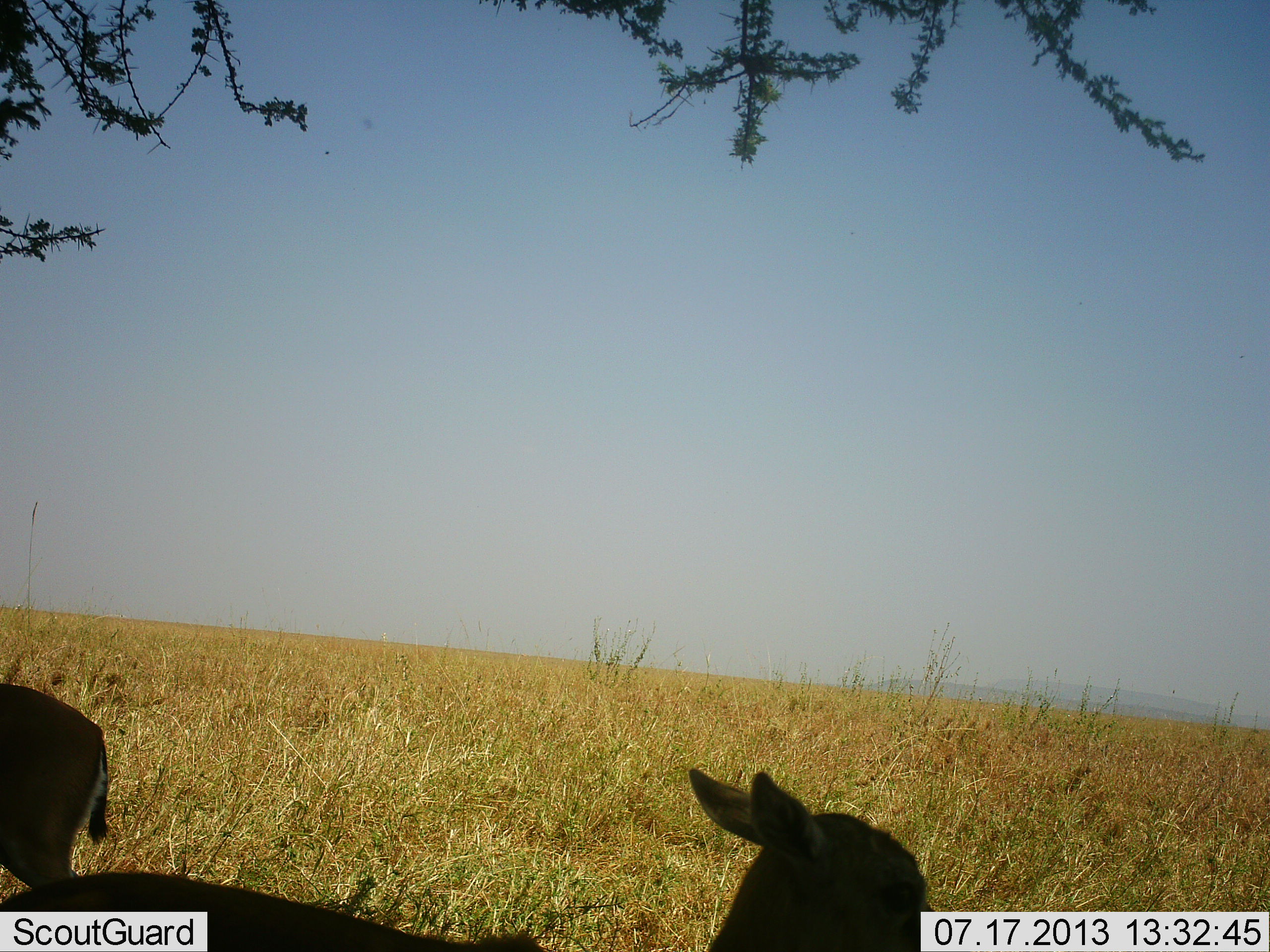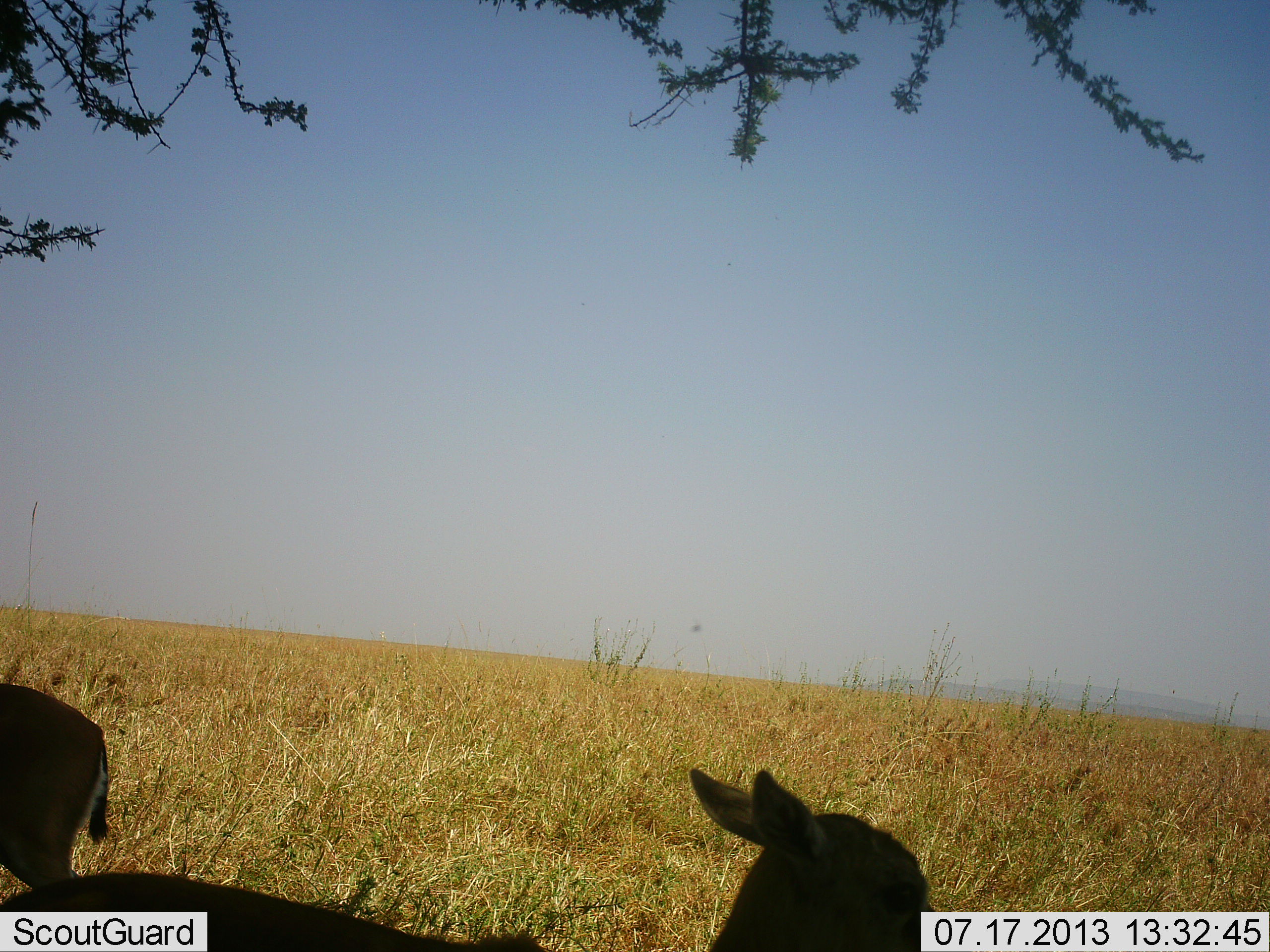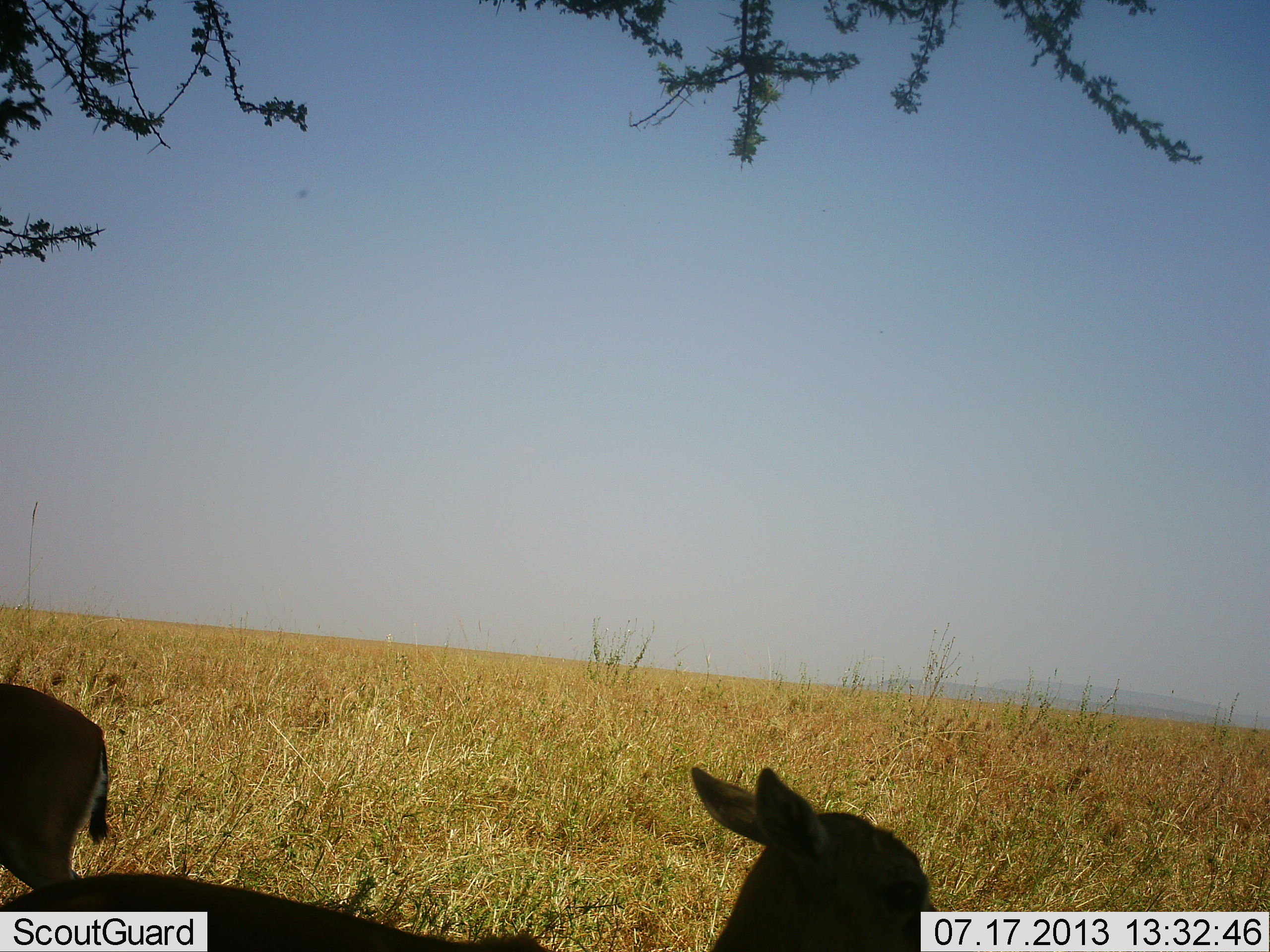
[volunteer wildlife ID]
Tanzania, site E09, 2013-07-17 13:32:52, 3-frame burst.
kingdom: Animalia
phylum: Chordata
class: Mammalia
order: Artiodactyla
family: Bovidae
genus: Eudorcas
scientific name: Eudorcas thomsonii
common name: thomson's gazelle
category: gazellethomsons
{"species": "gazellethomsons (thomson's gazelle) (Eudorcas thomsonii)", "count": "2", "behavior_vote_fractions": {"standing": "93%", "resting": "20%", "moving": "0%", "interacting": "0%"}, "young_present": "7%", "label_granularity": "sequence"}